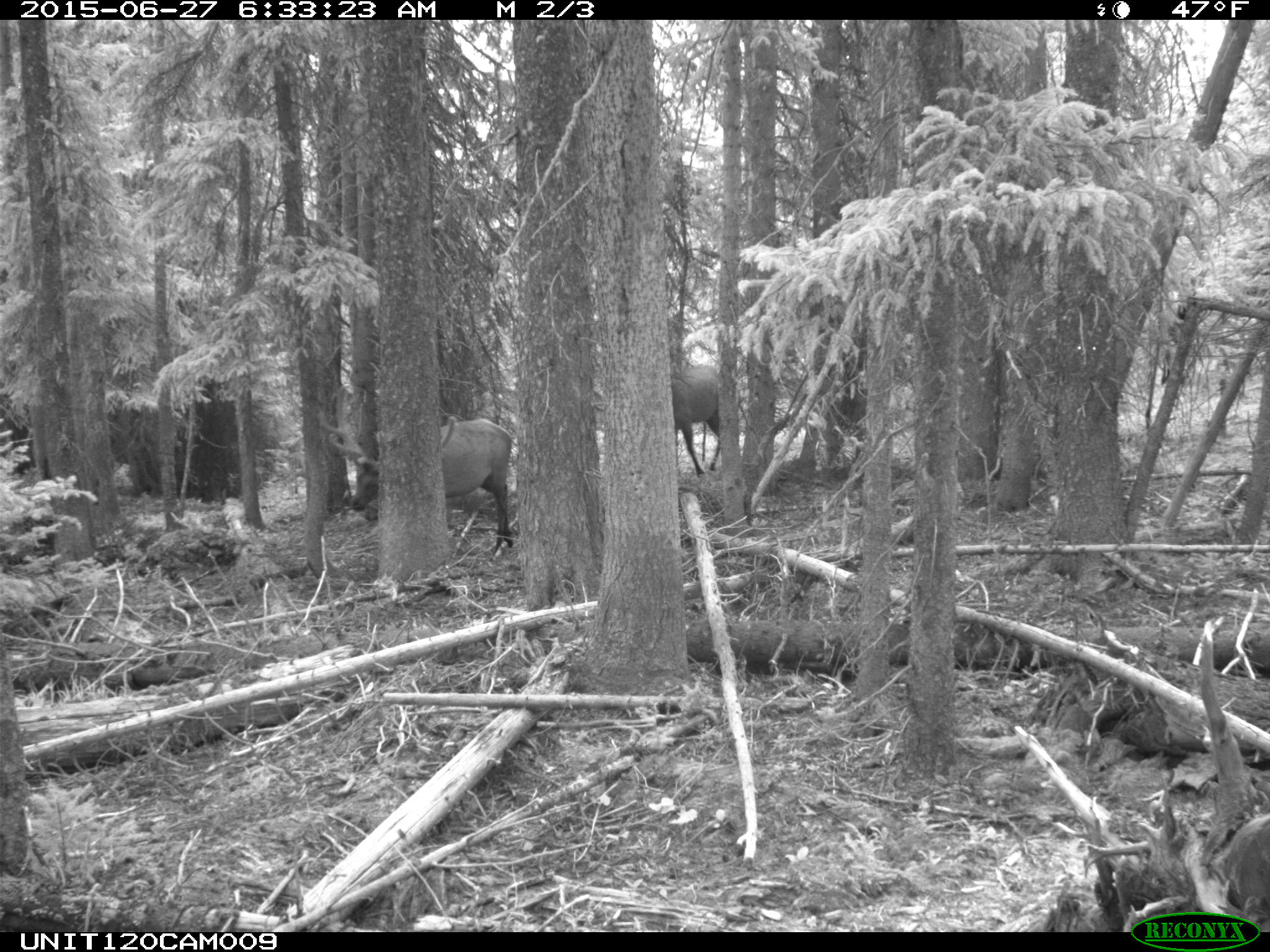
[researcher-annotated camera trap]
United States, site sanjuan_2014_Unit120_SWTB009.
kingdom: Animalia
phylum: Chordata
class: Mammalia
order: Artiodactyla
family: Cervidae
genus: Cervus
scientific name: Cervus elaphus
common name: red deer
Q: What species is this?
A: Cervus elaphus (red deer).